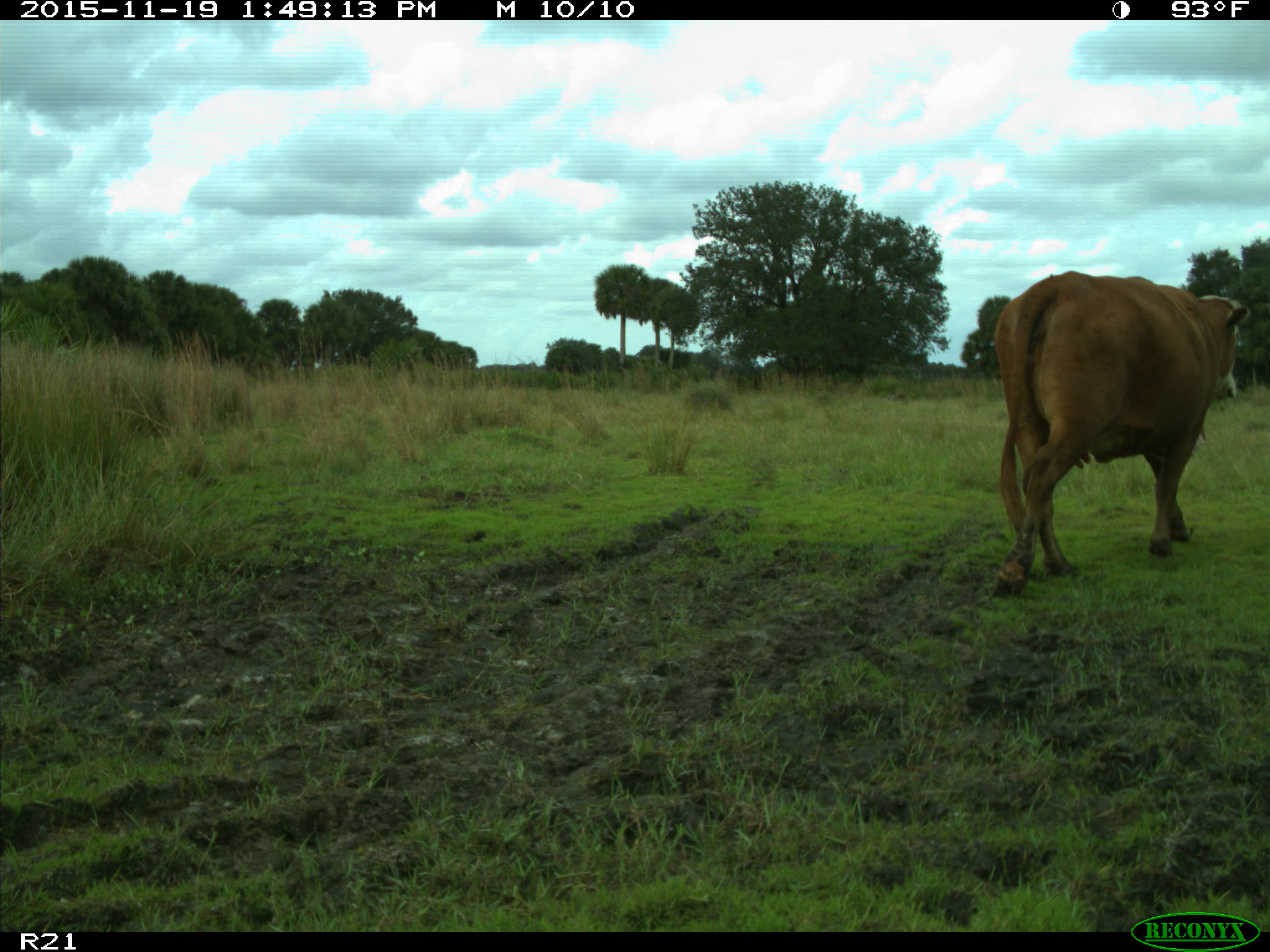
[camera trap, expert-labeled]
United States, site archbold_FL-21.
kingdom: Animalia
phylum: Chordata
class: Mammalia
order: Artiodactyla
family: Bovidae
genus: Bos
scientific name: Bos taurus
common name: domestic cow